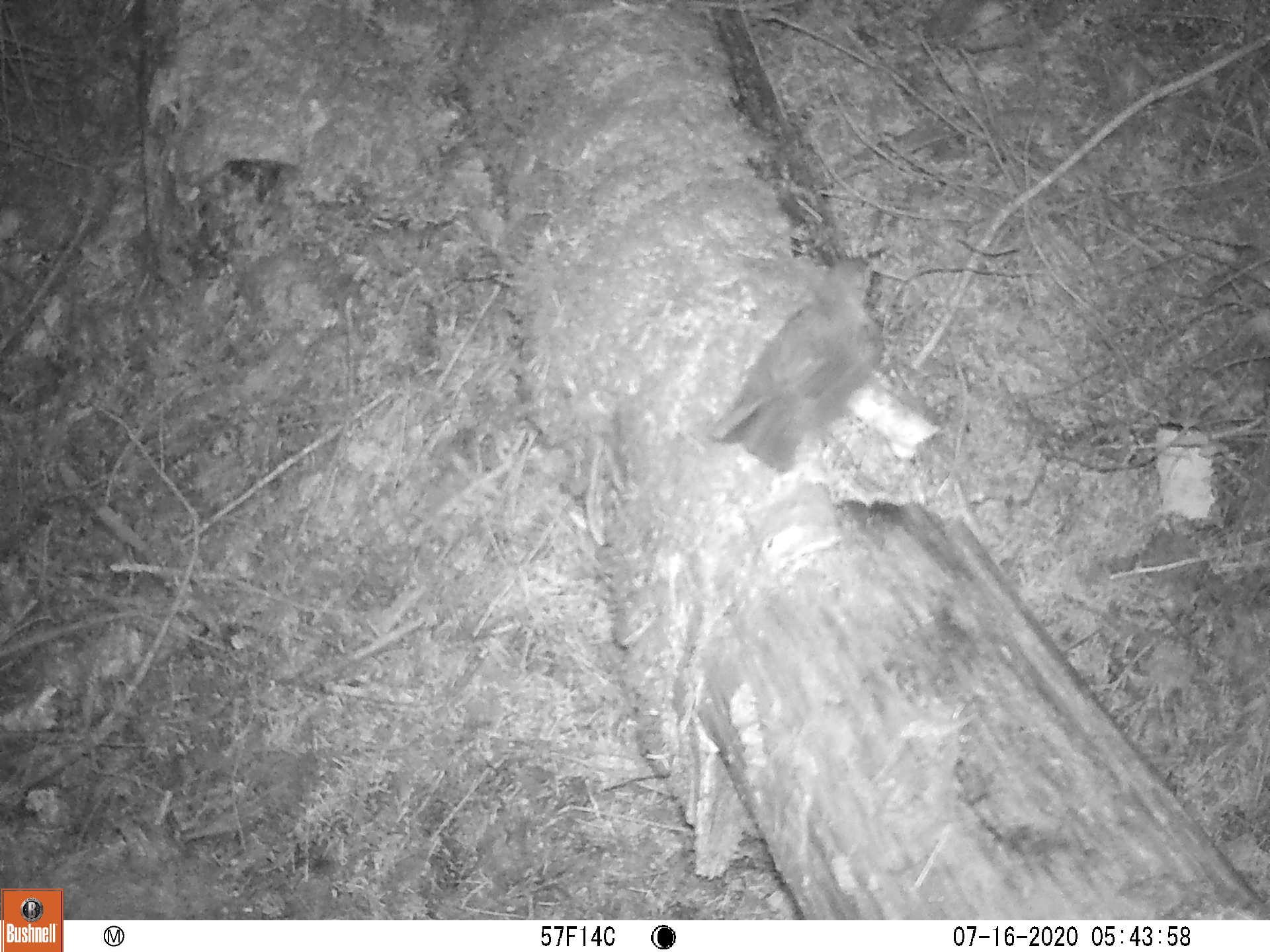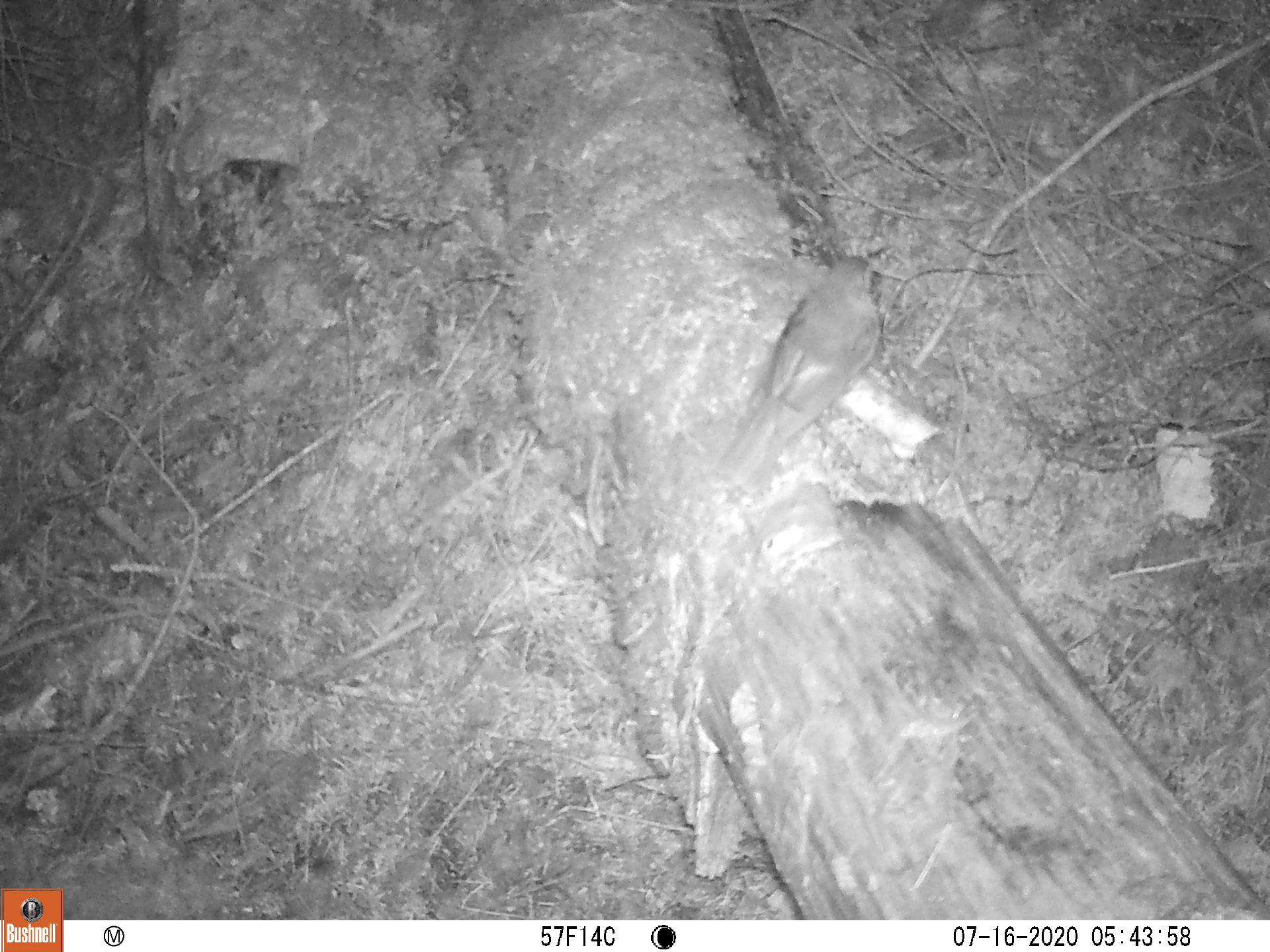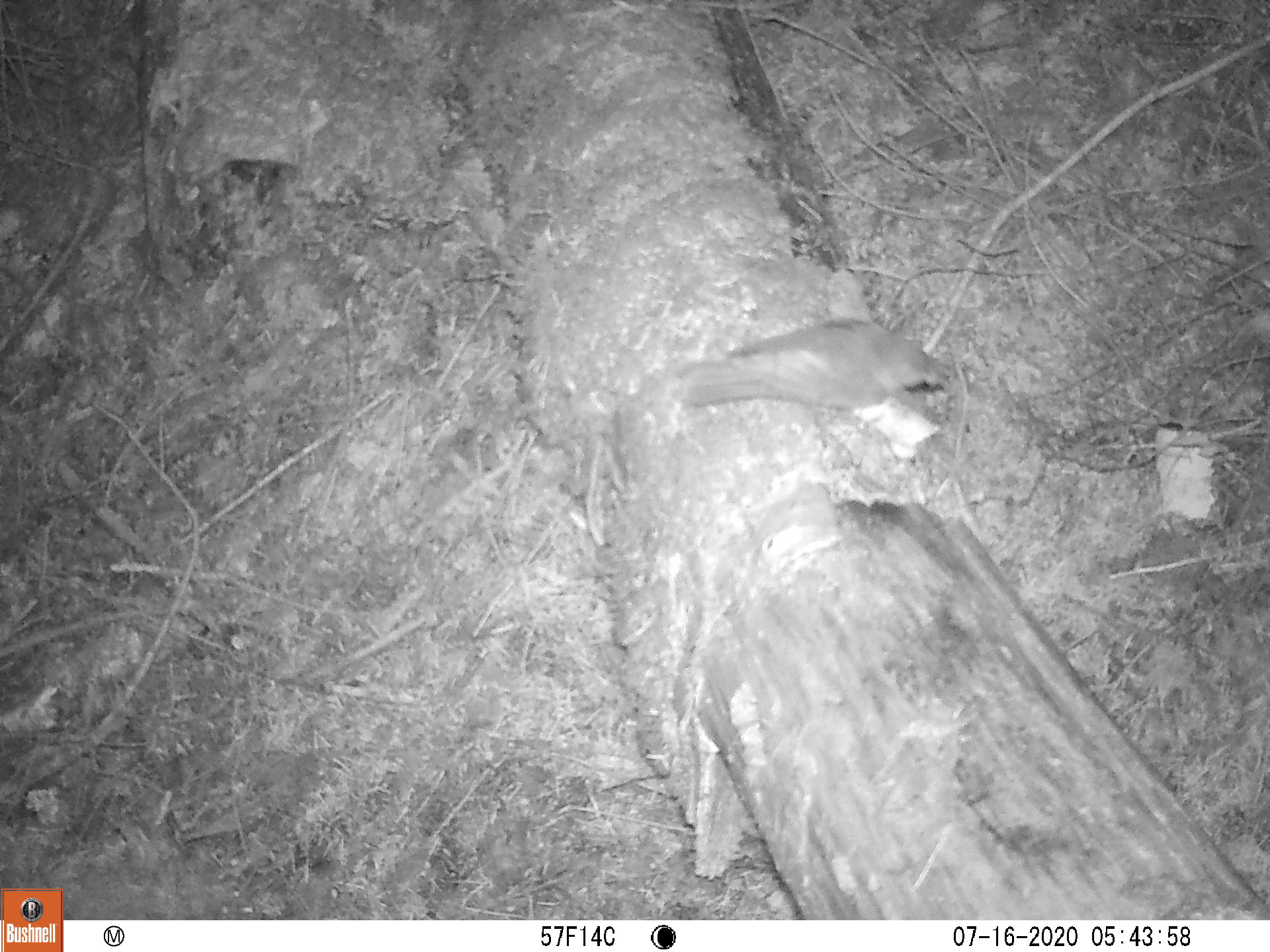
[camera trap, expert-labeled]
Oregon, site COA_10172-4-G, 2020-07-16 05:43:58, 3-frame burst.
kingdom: Animalia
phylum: Chordata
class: Aves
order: Passeriformes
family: Turdidae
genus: Catharus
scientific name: Catharus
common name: brown thrushes and nightingale-thrushes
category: catharus species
Catharus species (brown thrushes and nightingale-thrushes) (Catharus).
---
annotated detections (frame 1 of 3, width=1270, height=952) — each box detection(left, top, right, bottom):
catharus species: detection(692, 246, 906, 485)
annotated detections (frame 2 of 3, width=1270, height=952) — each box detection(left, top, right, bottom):
catharus species: detection(700, 241, 890, 514)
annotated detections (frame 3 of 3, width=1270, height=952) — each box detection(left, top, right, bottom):
catharus species: detection(661, 303, 962, 428)